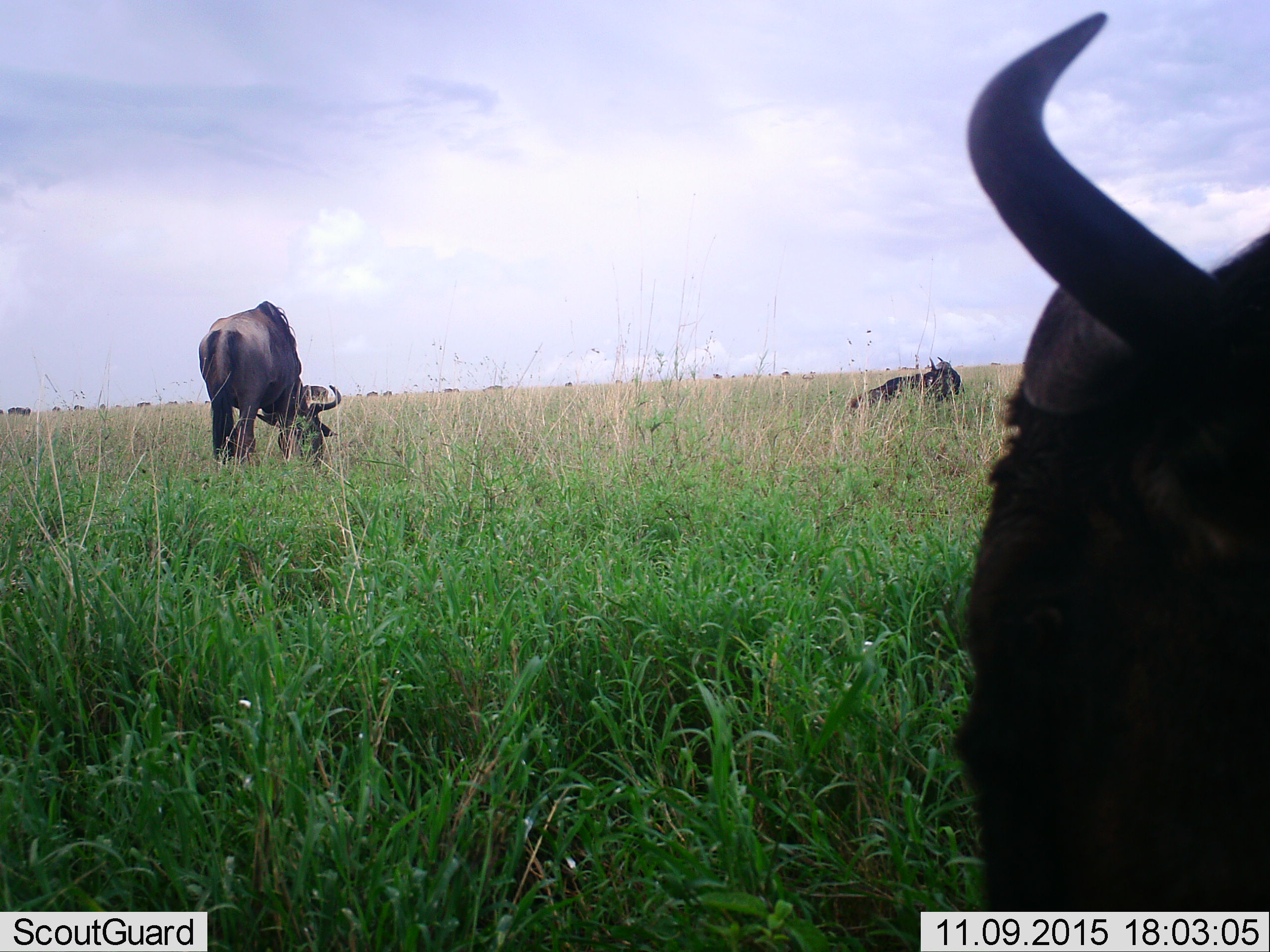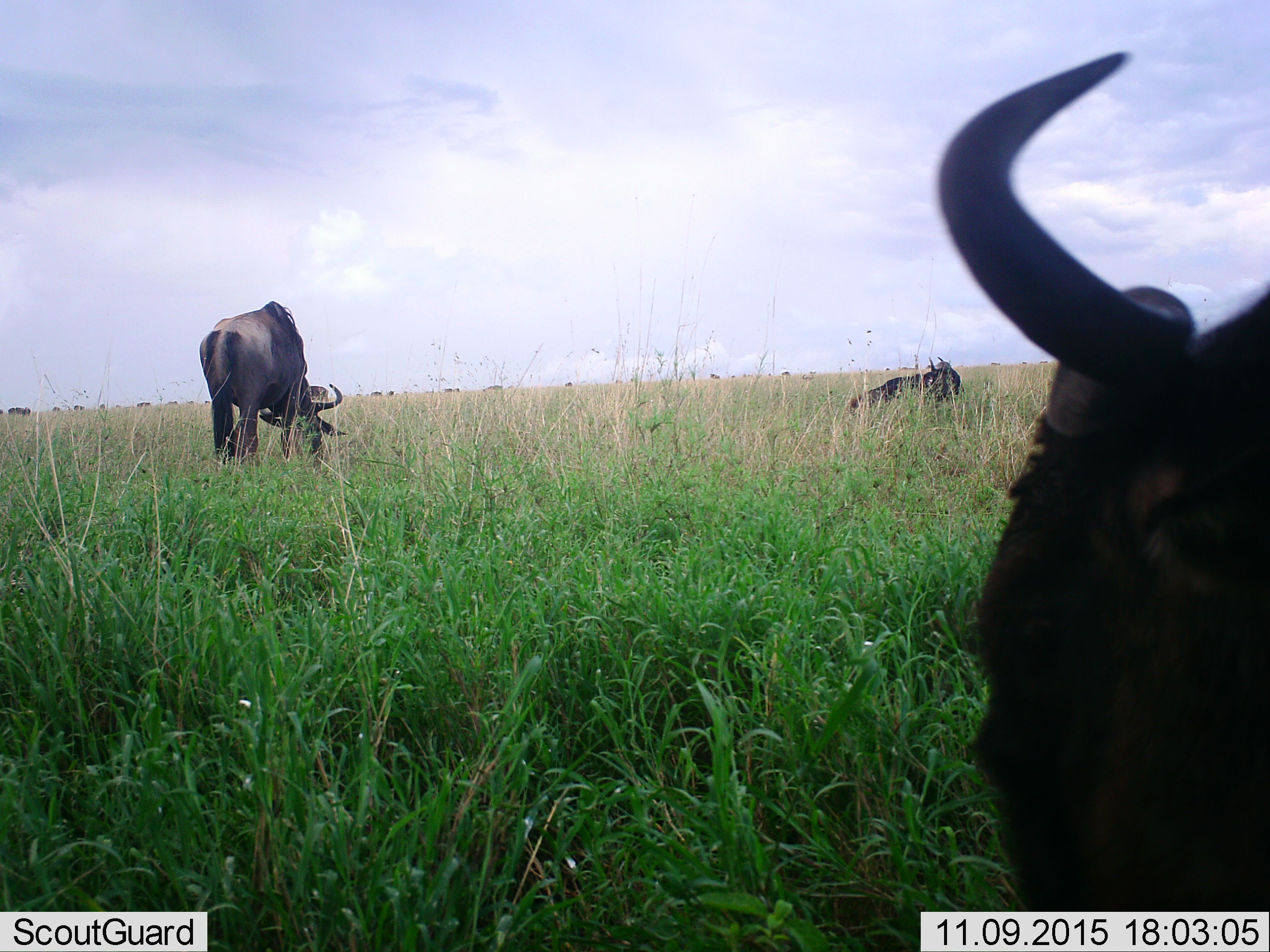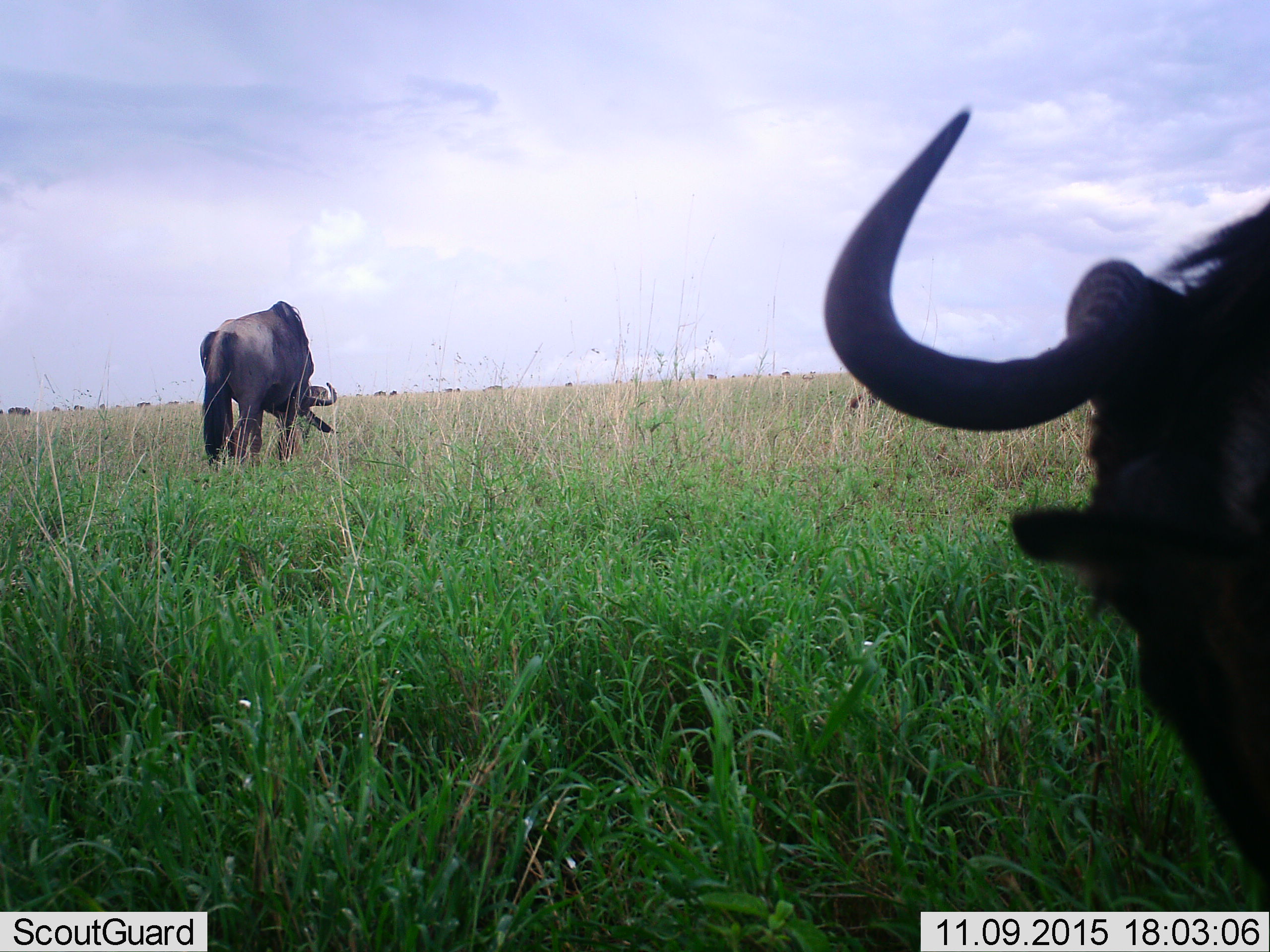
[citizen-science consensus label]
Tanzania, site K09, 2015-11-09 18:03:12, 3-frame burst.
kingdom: Animalia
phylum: Chordata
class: Mammalia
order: Artiodactyla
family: Bovidae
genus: Connochaetes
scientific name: Connochaetes taurinus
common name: blue wildebeest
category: wildebeest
Wildebeest (blue wildebeest) (Connochaetes taurinus), count 11-50. Behavior (volunteer vote fractions): standing 40%, resting 50%, moving 40%, interacting 0%. Young present (vote fraction): 0%. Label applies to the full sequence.